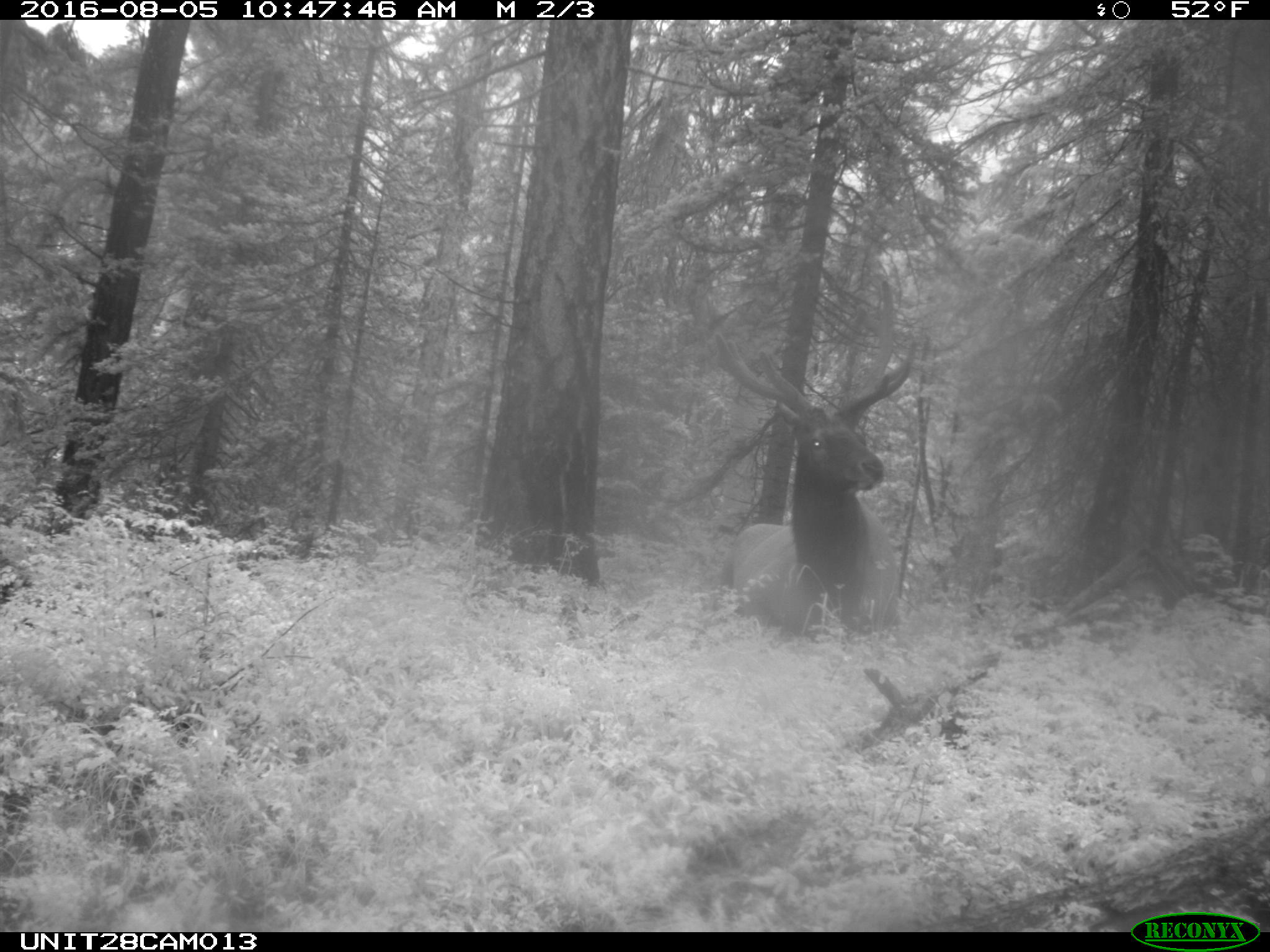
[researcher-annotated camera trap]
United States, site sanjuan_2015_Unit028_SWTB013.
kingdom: Animalia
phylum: Chordata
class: Mammalia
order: Artiodactyla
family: Cervidae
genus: Cervus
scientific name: Cervus elaphus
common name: red deer